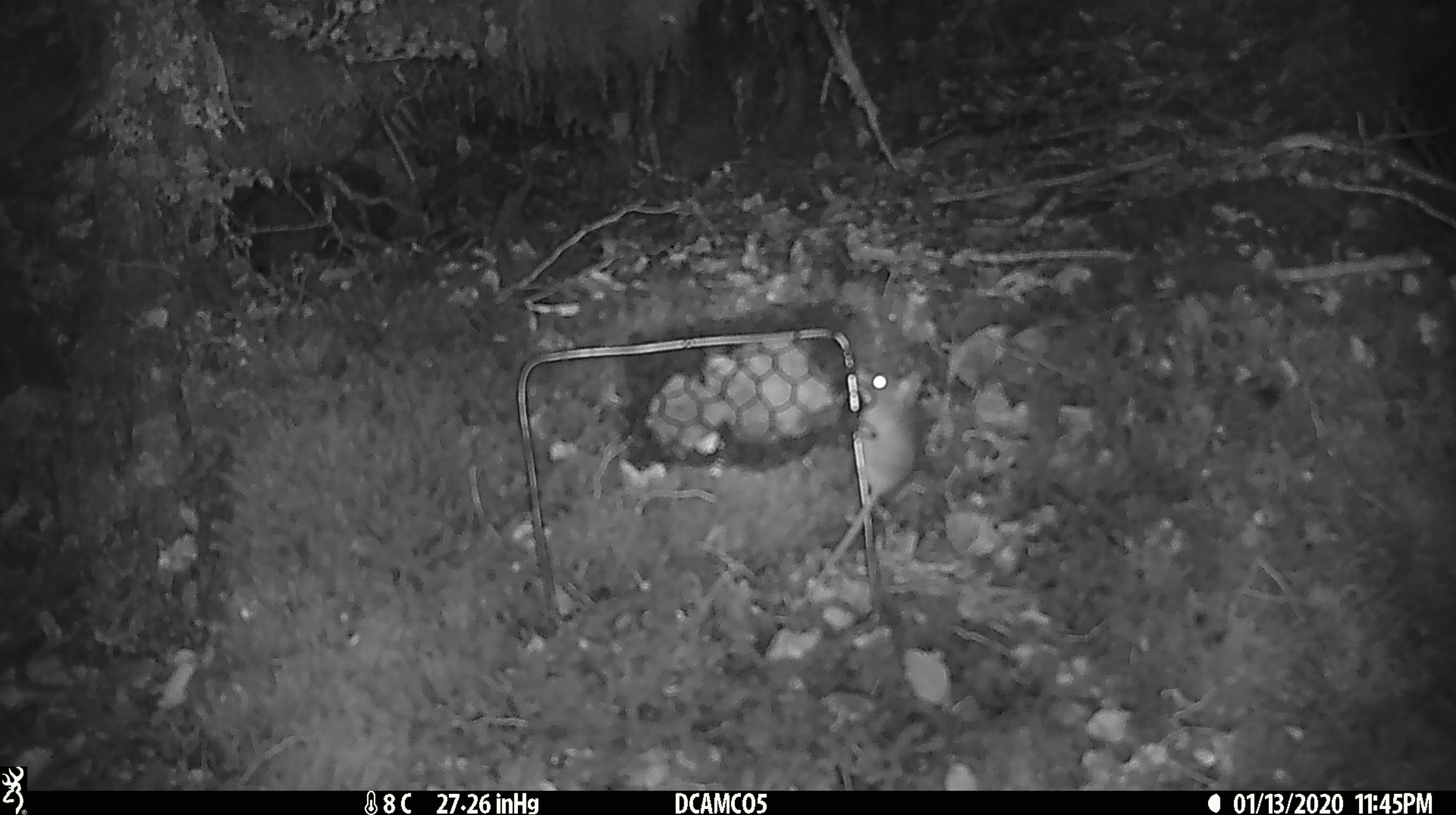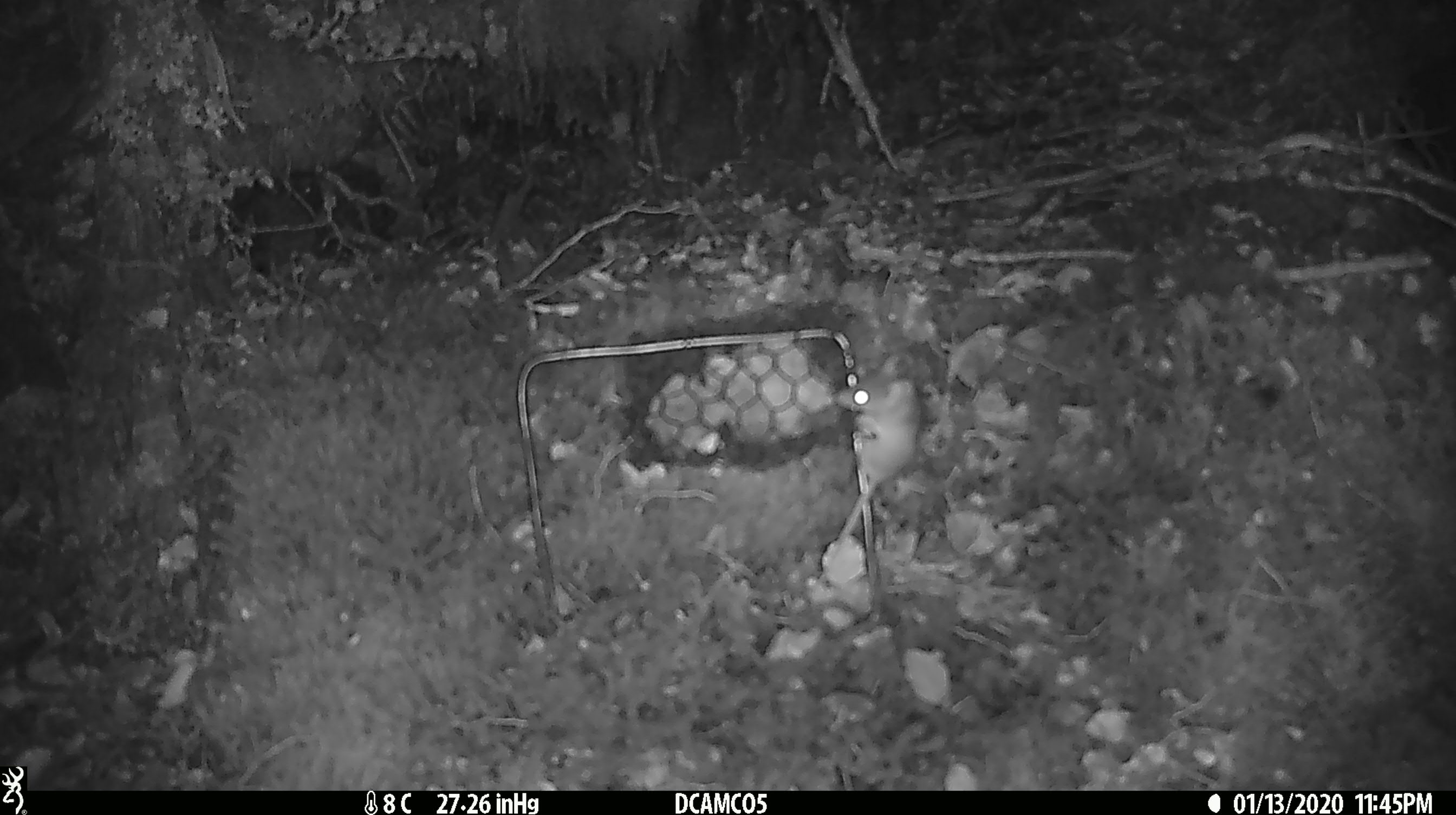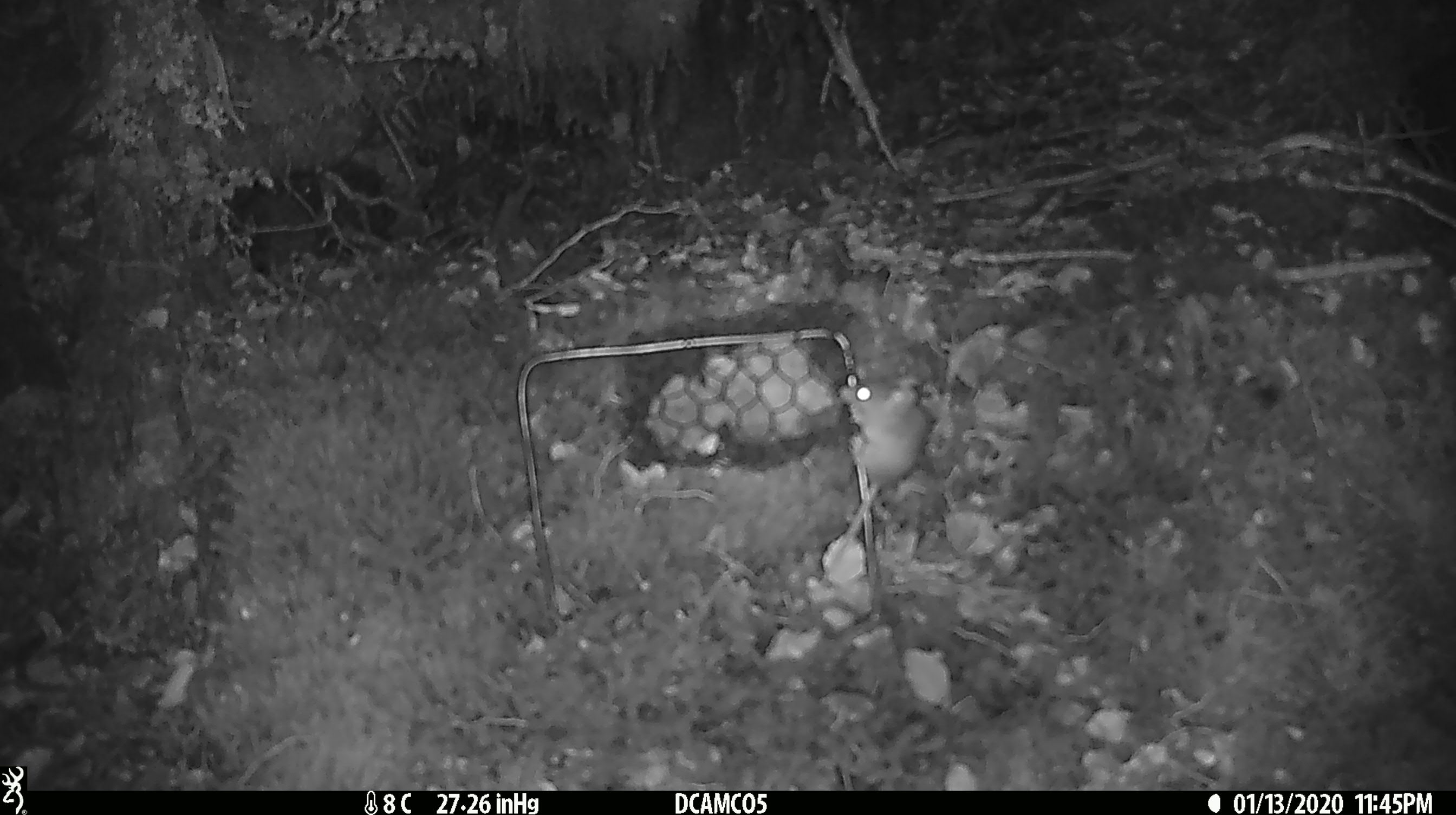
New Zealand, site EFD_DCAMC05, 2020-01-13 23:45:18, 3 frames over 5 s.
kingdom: Animalia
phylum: Chordata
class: Mammalia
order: Rodentia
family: Muridae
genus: Mus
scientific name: Mus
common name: mouse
Mouse (Mus).